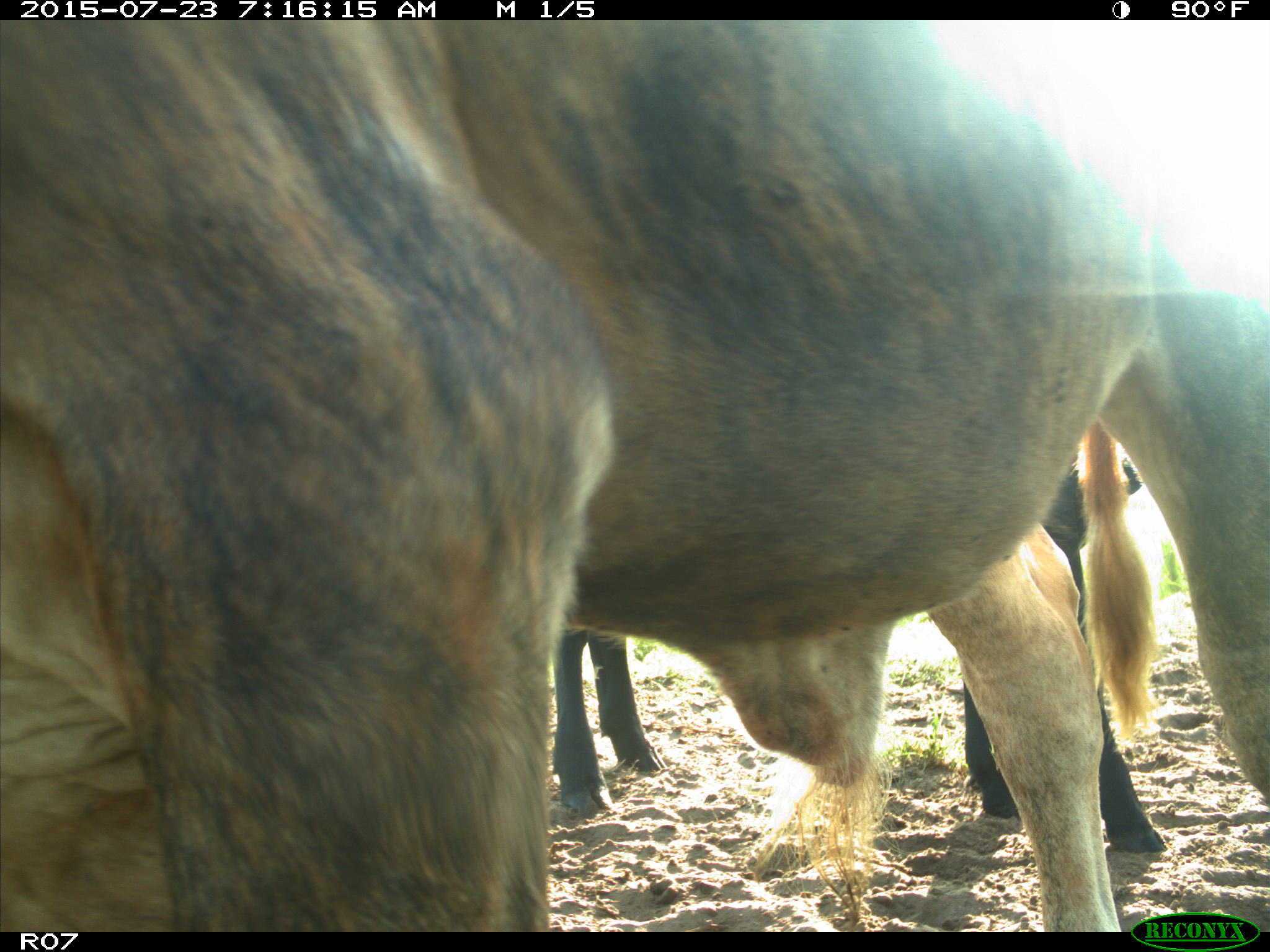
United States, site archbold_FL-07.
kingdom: Animalia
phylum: Chordata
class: Mammalia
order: Artiodactyla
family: Bovidae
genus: Bos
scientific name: Bos taurus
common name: domestic cow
Bos taurus (domestic cow).